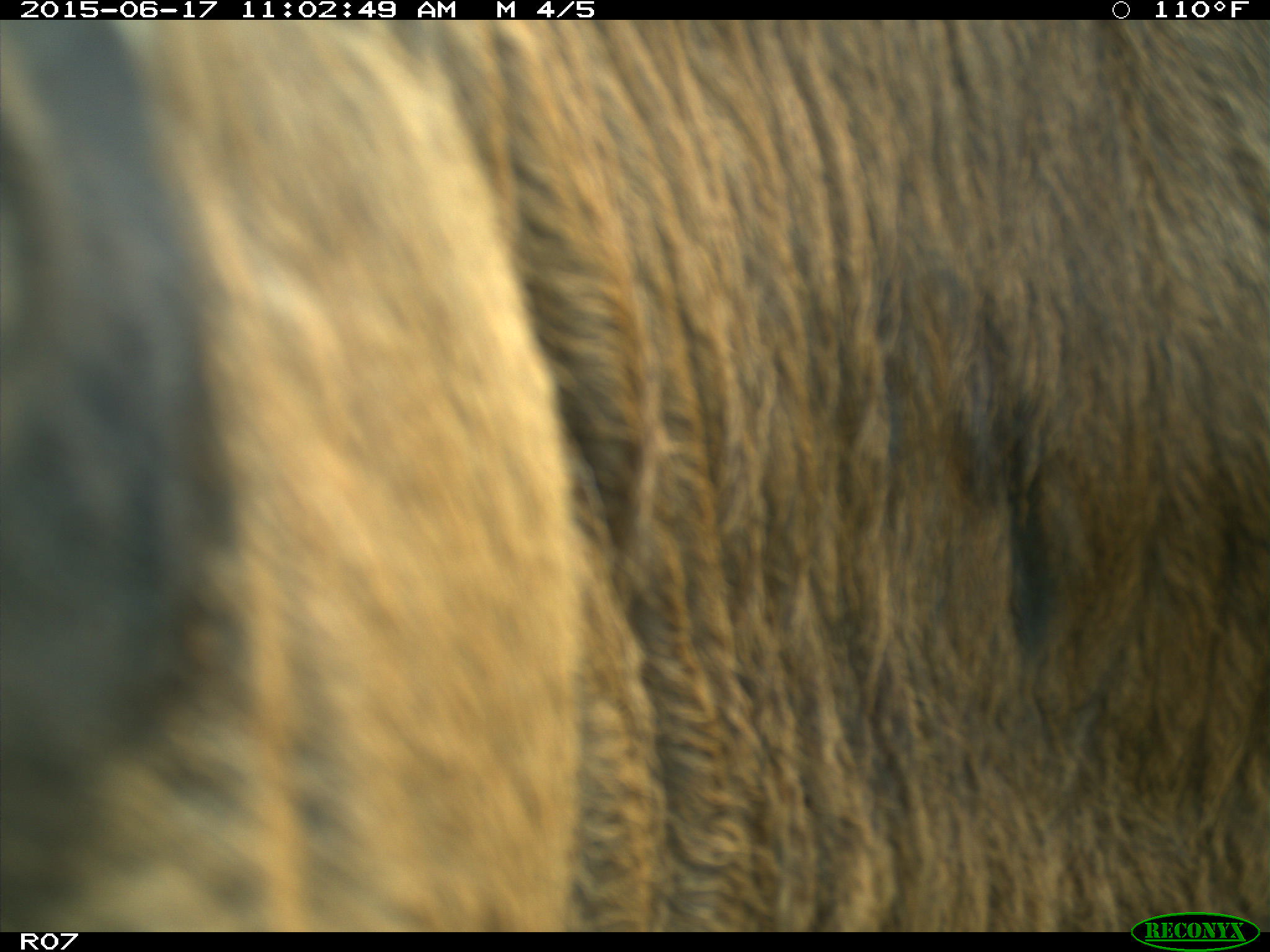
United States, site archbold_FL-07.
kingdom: Animalia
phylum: Chordata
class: Mammalia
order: Artiodactyla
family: Bovidae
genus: Bos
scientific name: Bos taurus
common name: domestic cow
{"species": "Bos taurus (domestic cow)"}